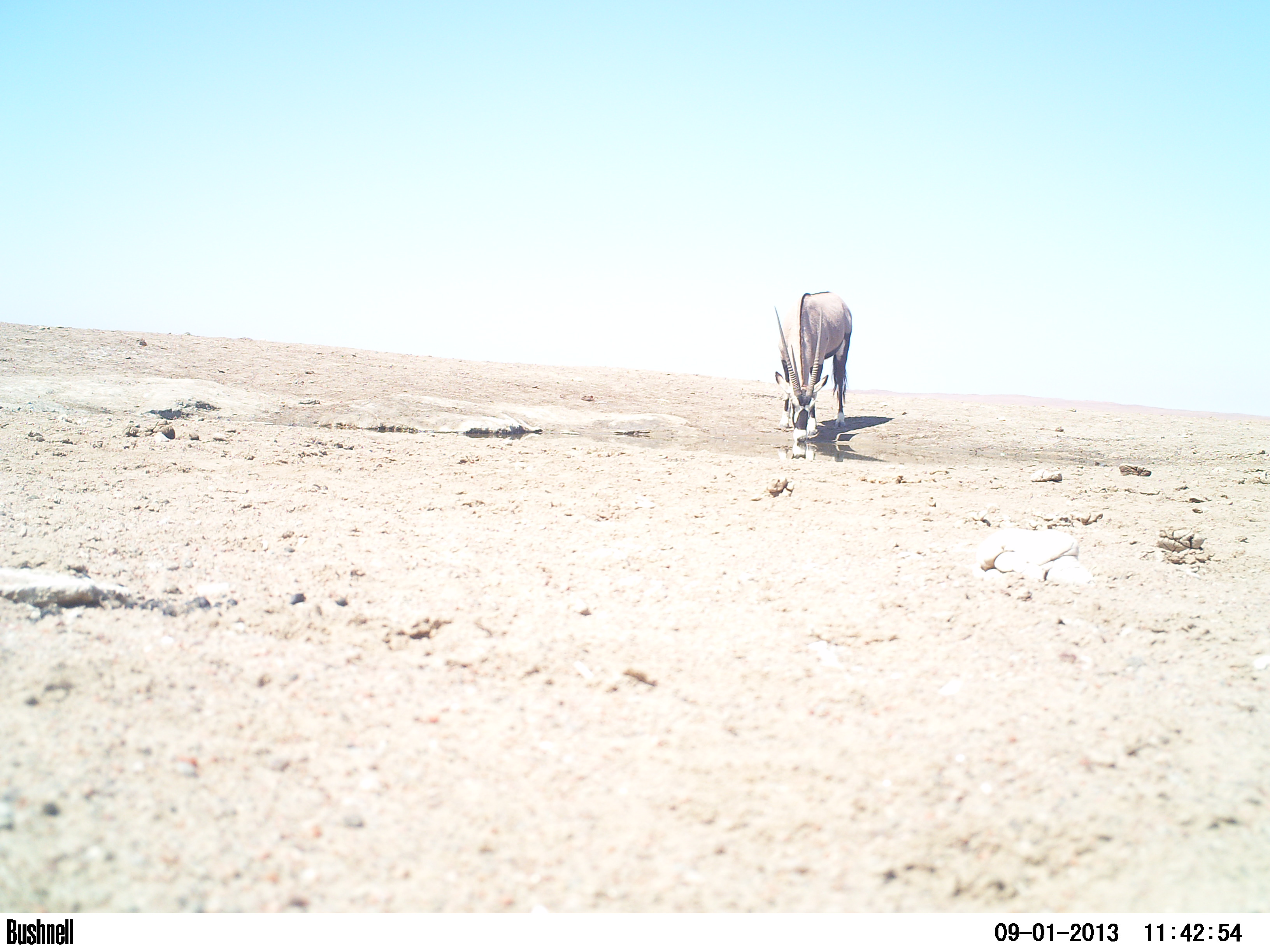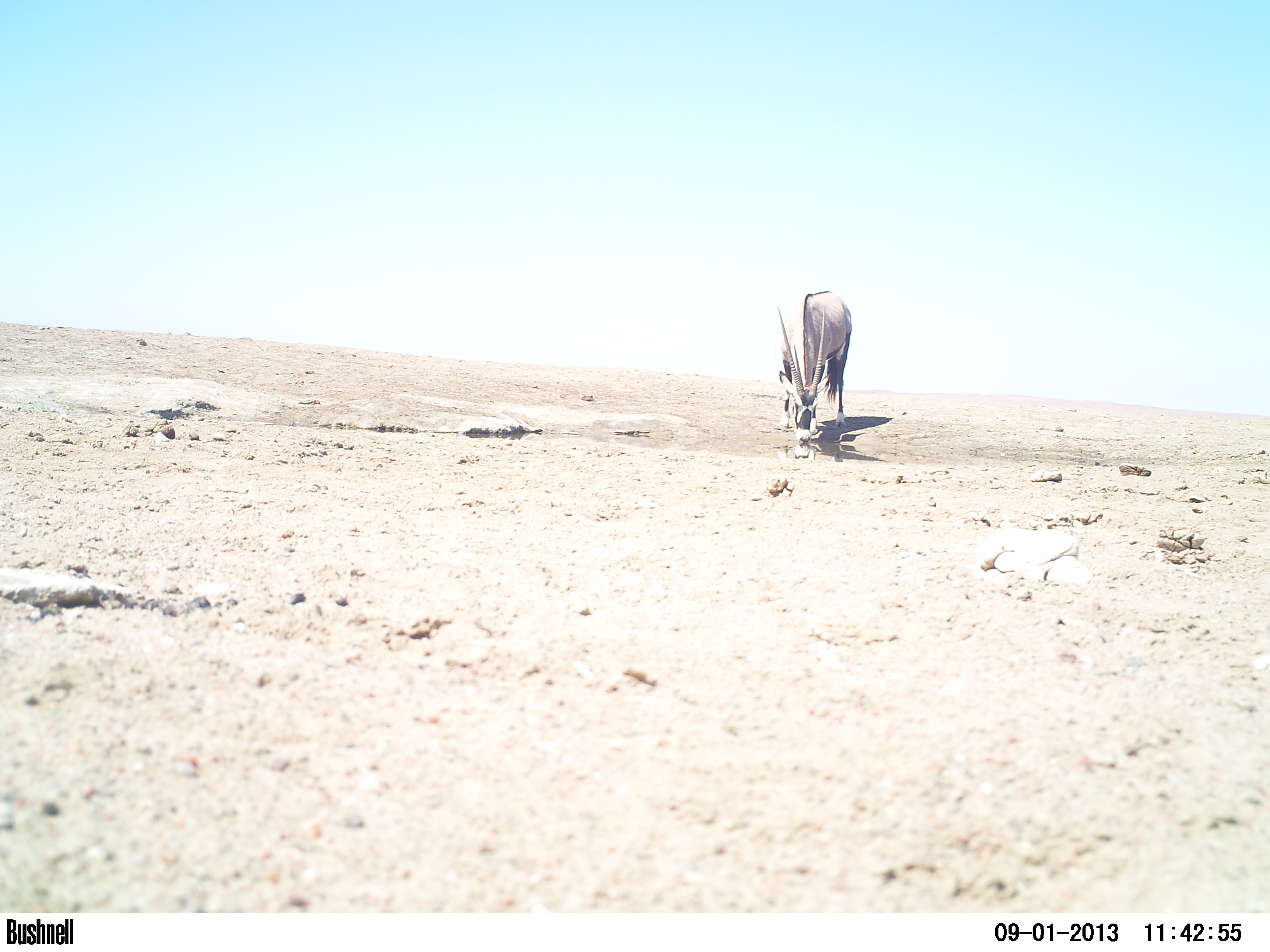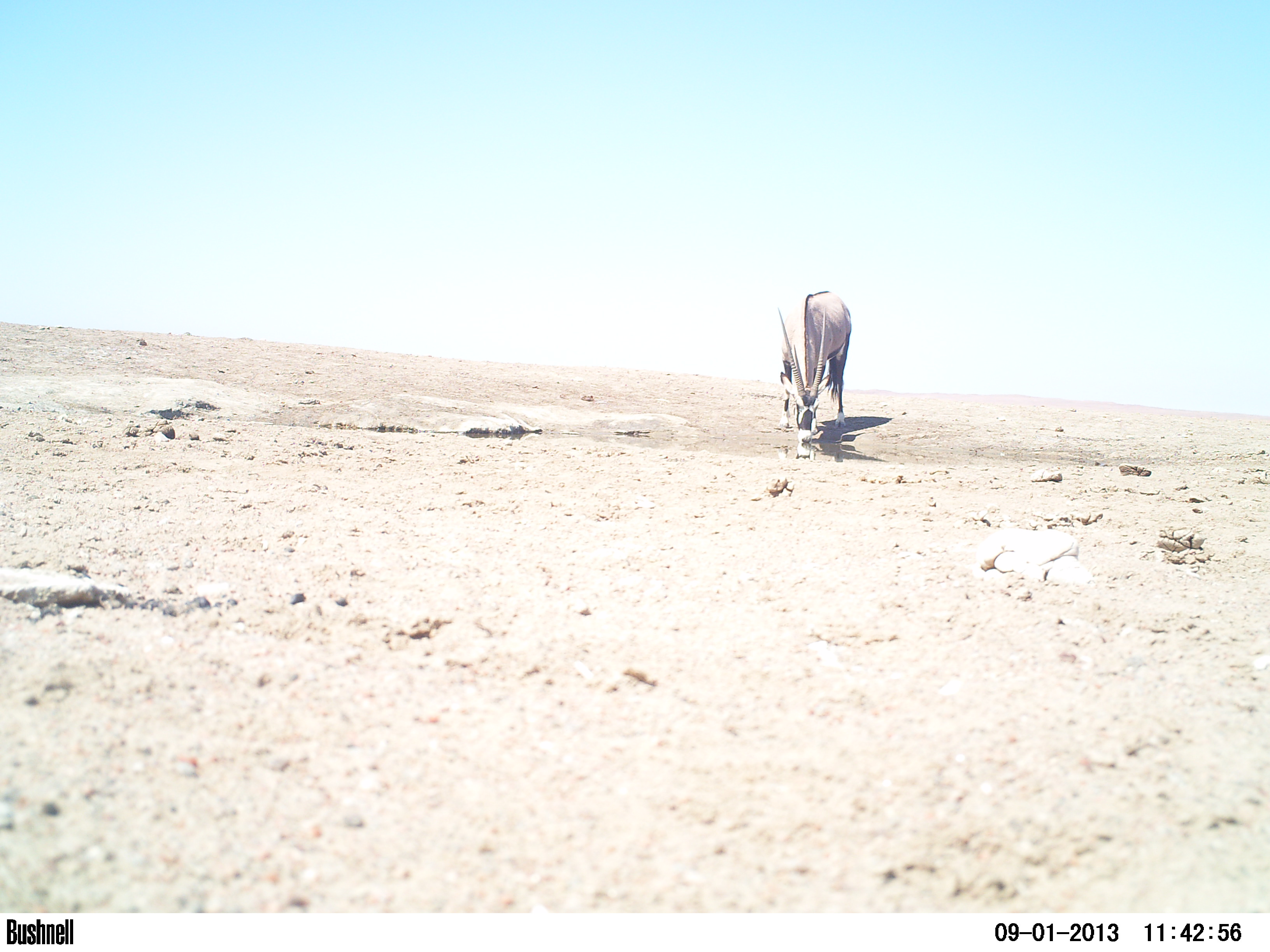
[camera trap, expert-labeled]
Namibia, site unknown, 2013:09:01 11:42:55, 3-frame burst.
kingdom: Animalia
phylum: Chordata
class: Mammalia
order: Artiodactyla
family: Bovidae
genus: Oryx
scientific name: Oryx gazella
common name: gemsbok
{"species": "Oryx gazella (gemsbok)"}